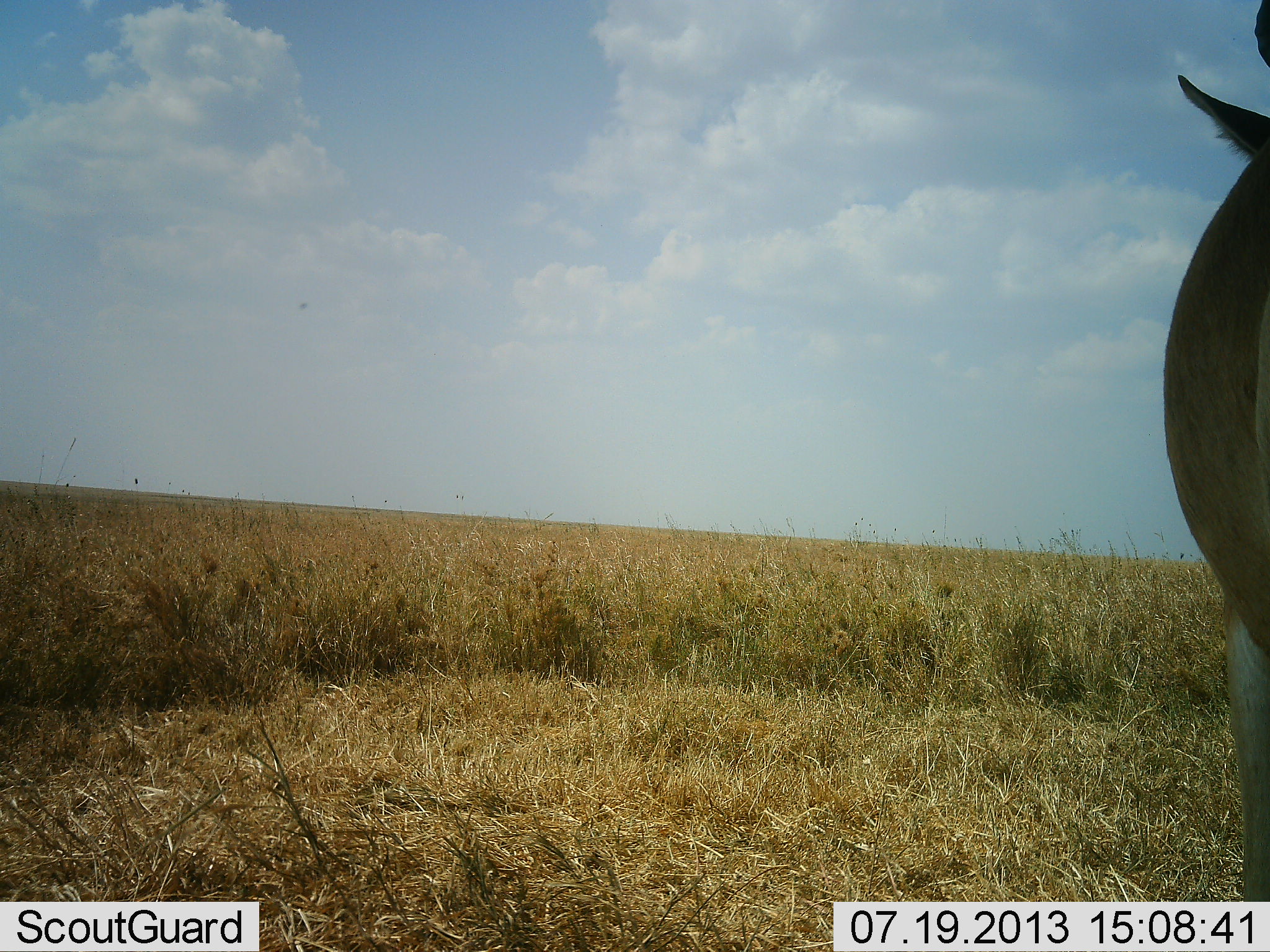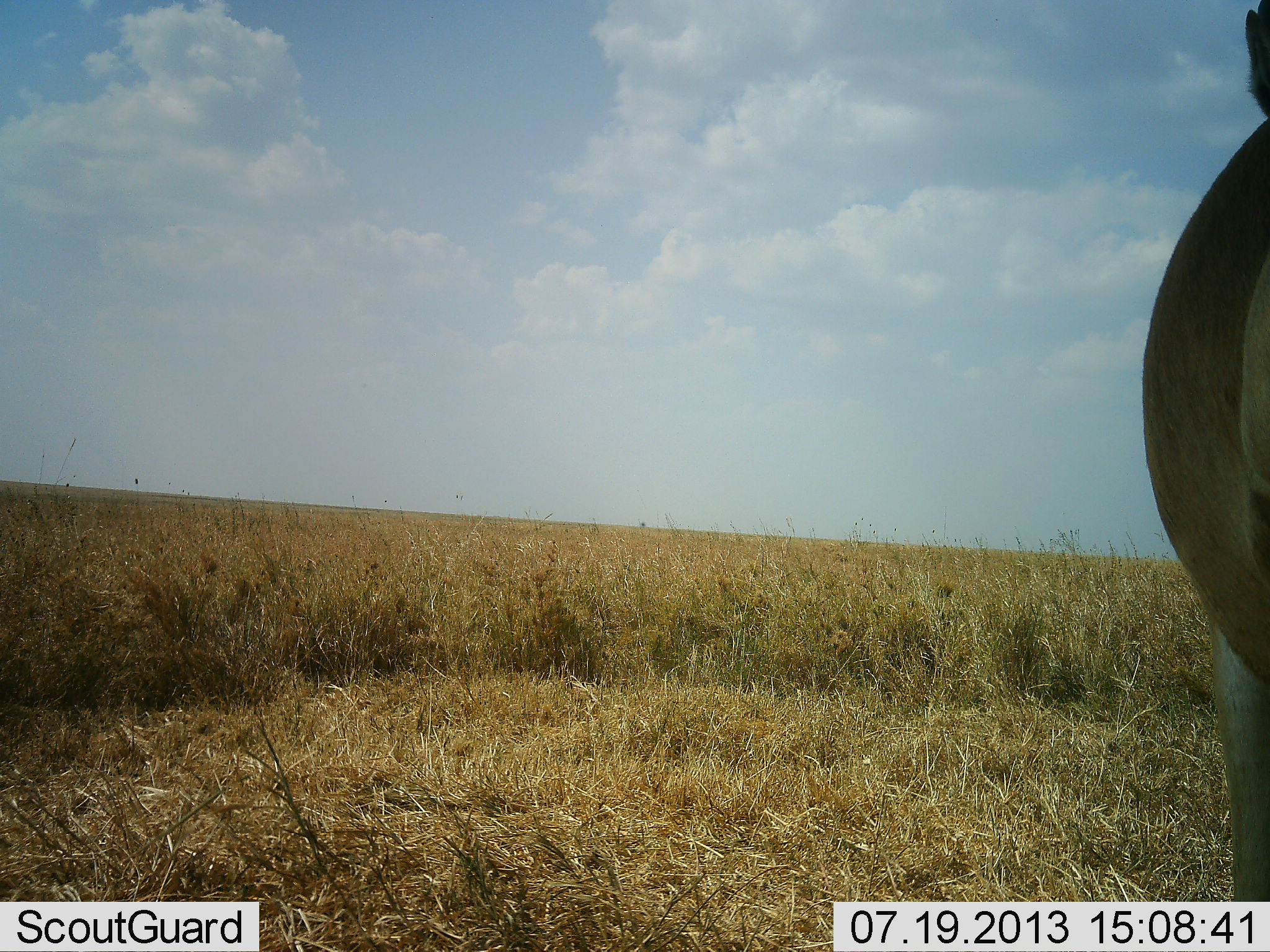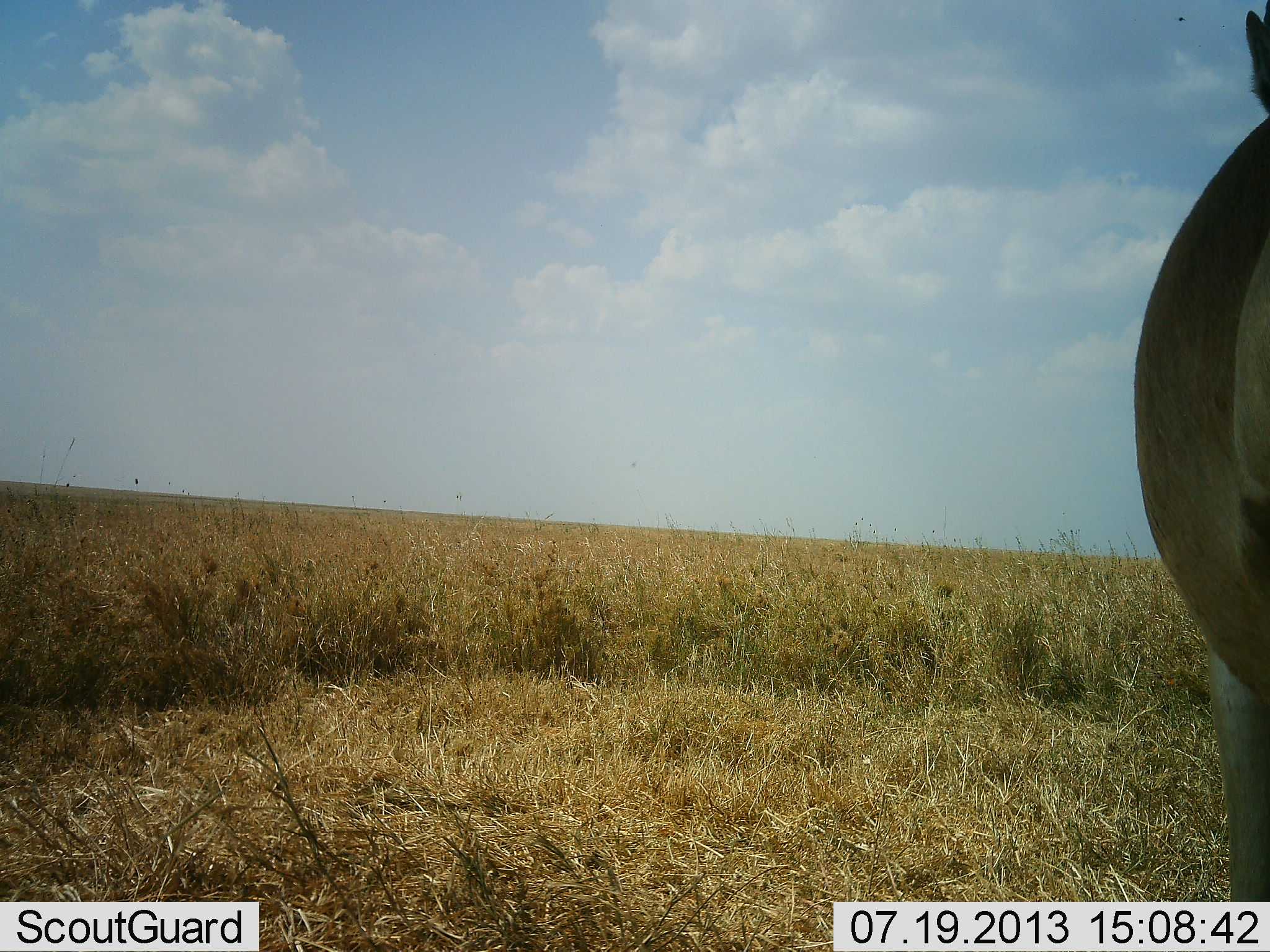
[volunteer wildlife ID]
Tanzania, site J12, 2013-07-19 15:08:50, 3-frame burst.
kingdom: Animalia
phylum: Chordata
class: Mammalia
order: Artiodactyla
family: Bovidae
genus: Alcelaphus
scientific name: Alcelaphus buselaphus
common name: hartebeest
Hartebeest (Alcelaphus buselaphus), count 1. Behavior (volunteer vote fractions): standing 90%, resting 0%, moving 10%, interacting 0%. Young present (vote fraction): 0%. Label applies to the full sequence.